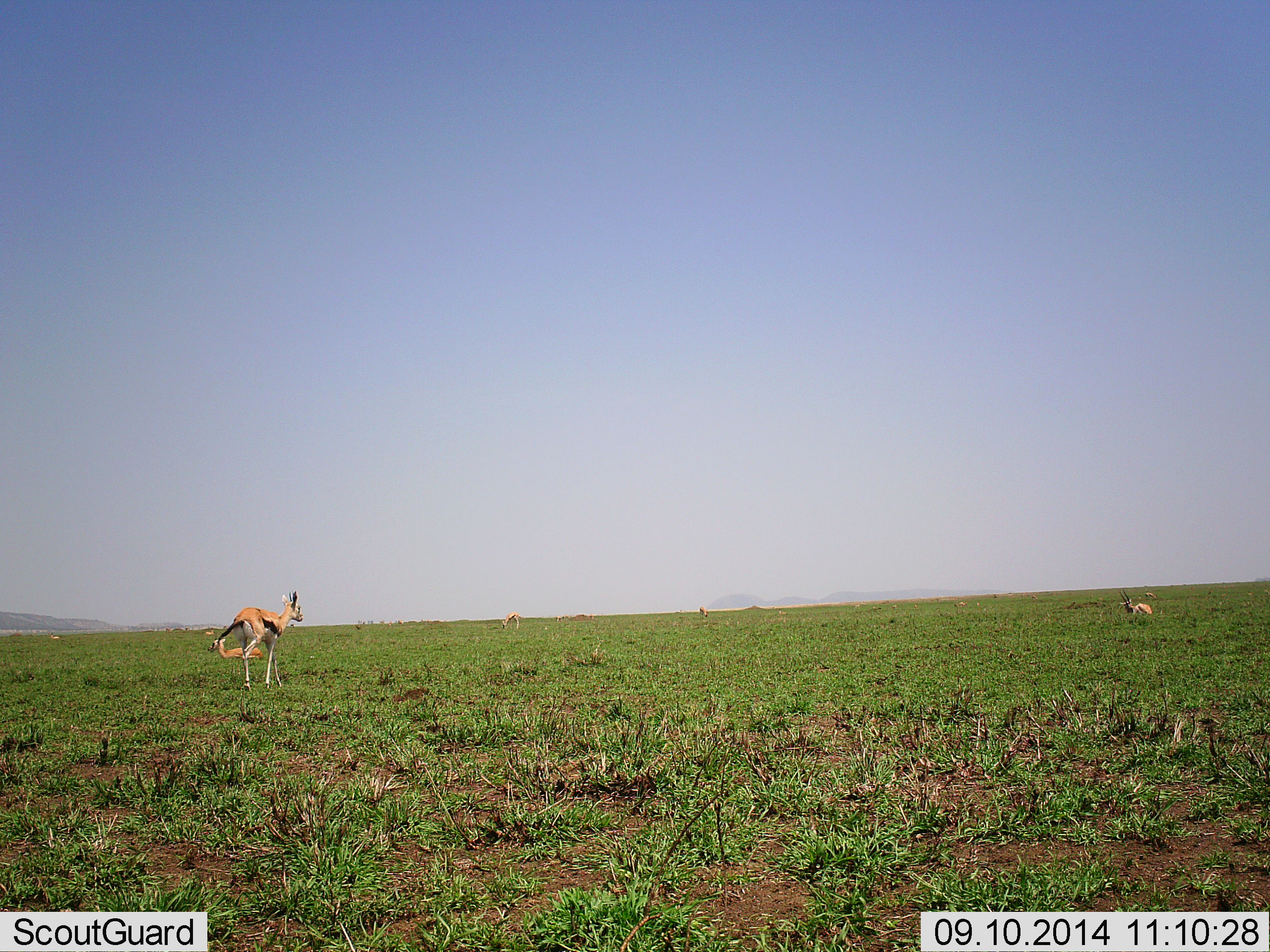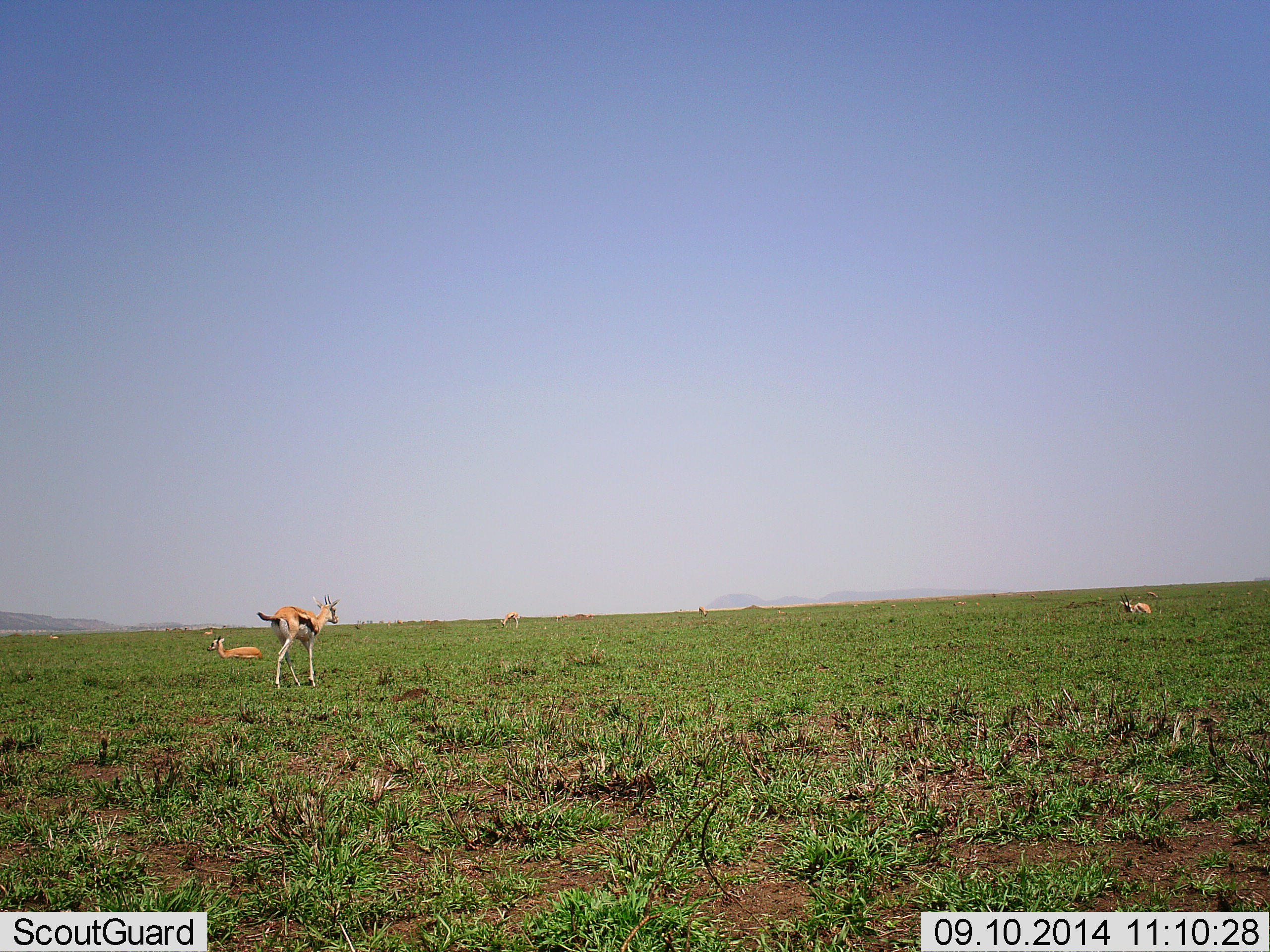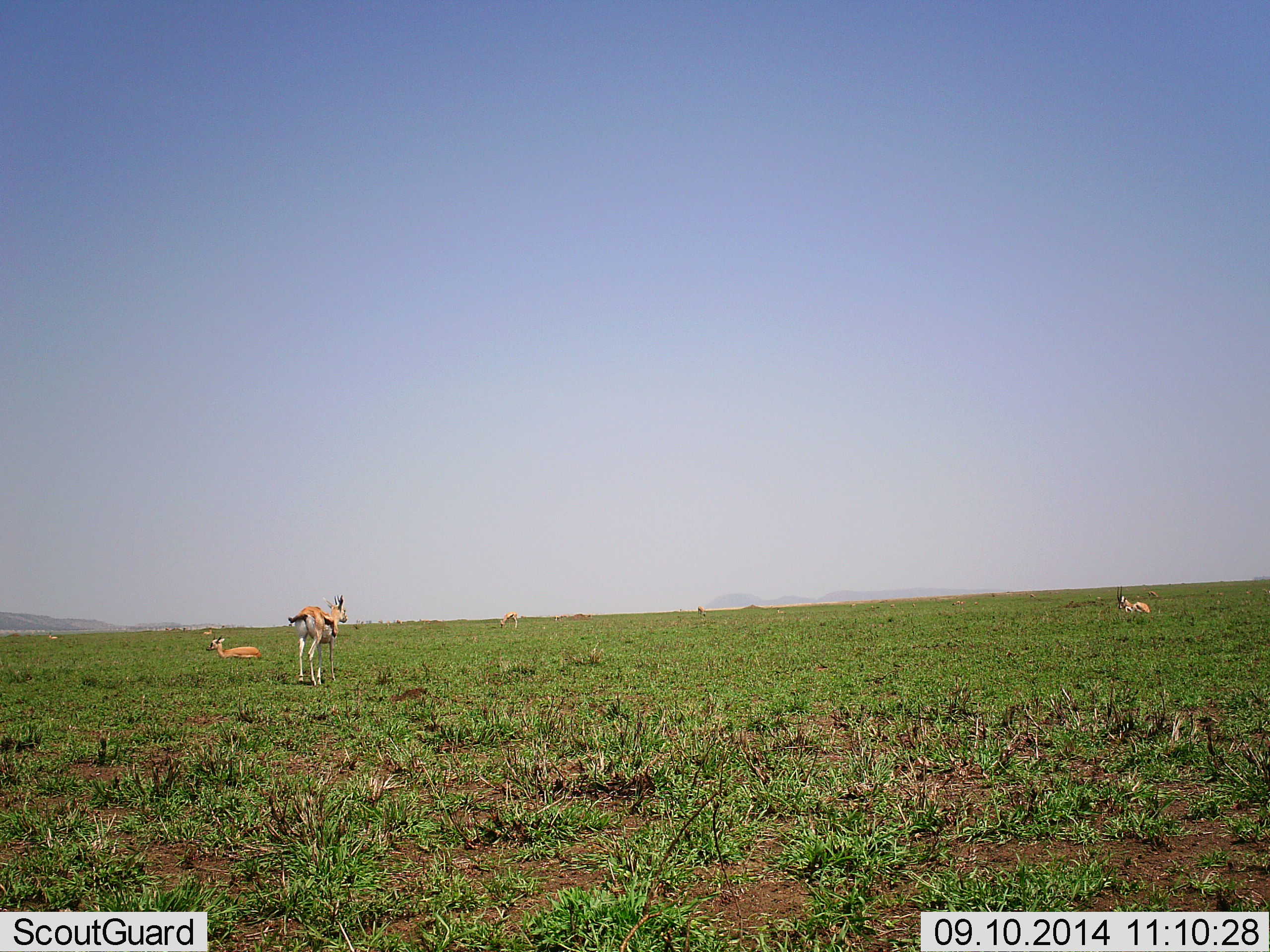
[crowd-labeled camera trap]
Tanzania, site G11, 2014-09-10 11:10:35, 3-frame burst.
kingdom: Animalia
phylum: Chordata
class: Mammalia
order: Artiodactyla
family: Bovidae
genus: Eudorcas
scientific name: Eudorcas thomsonii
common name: thomson's gazelle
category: gazellethomsons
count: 6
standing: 20%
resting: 100%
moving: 90%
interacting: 0%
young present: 0%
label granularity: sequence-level